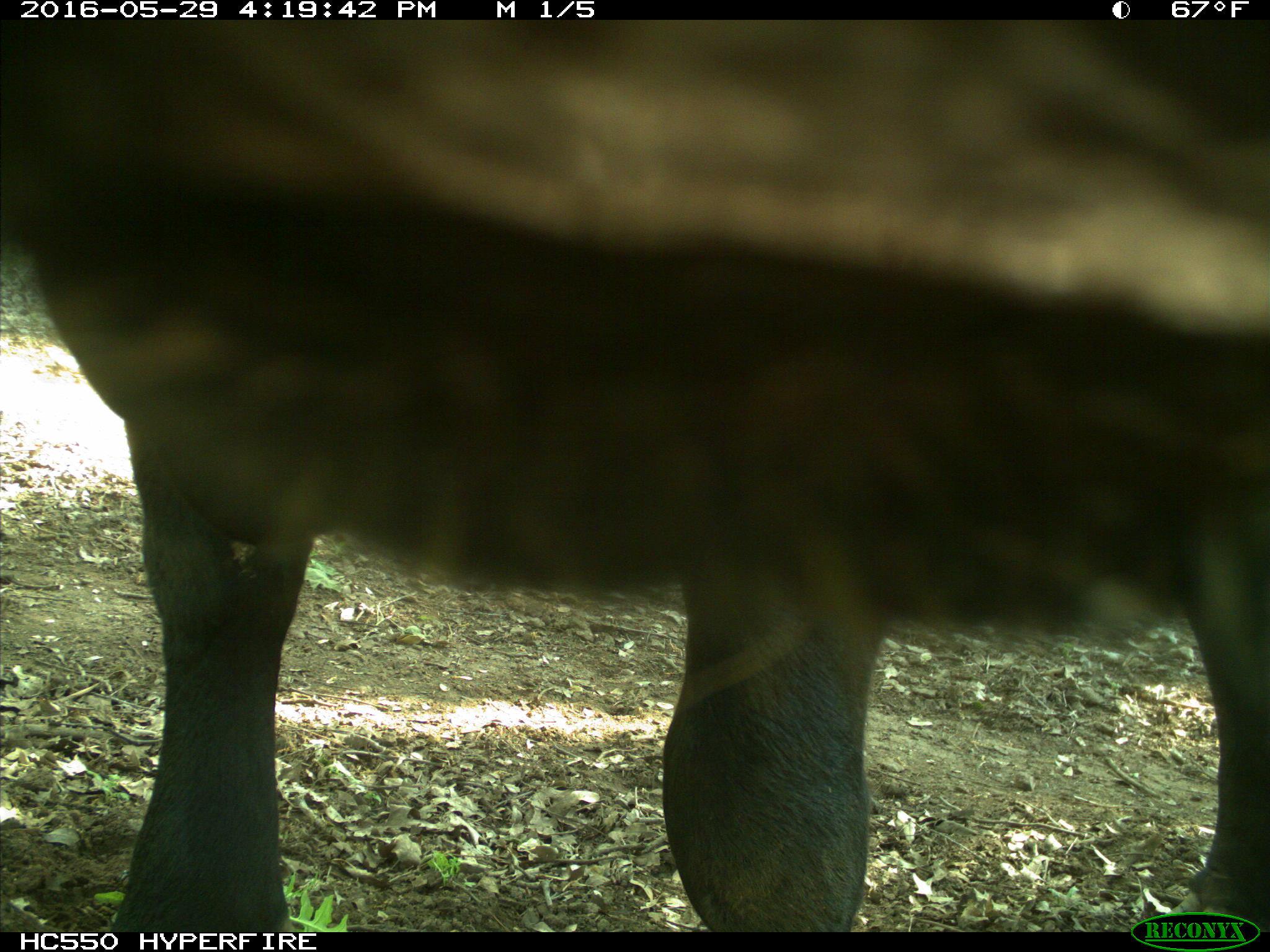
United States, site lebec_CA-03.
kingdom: Animalia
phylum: Chordata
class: Mammalia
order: Artiodactyla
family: Bovidae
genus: Bos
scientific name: Bos taurus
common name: domestic cow